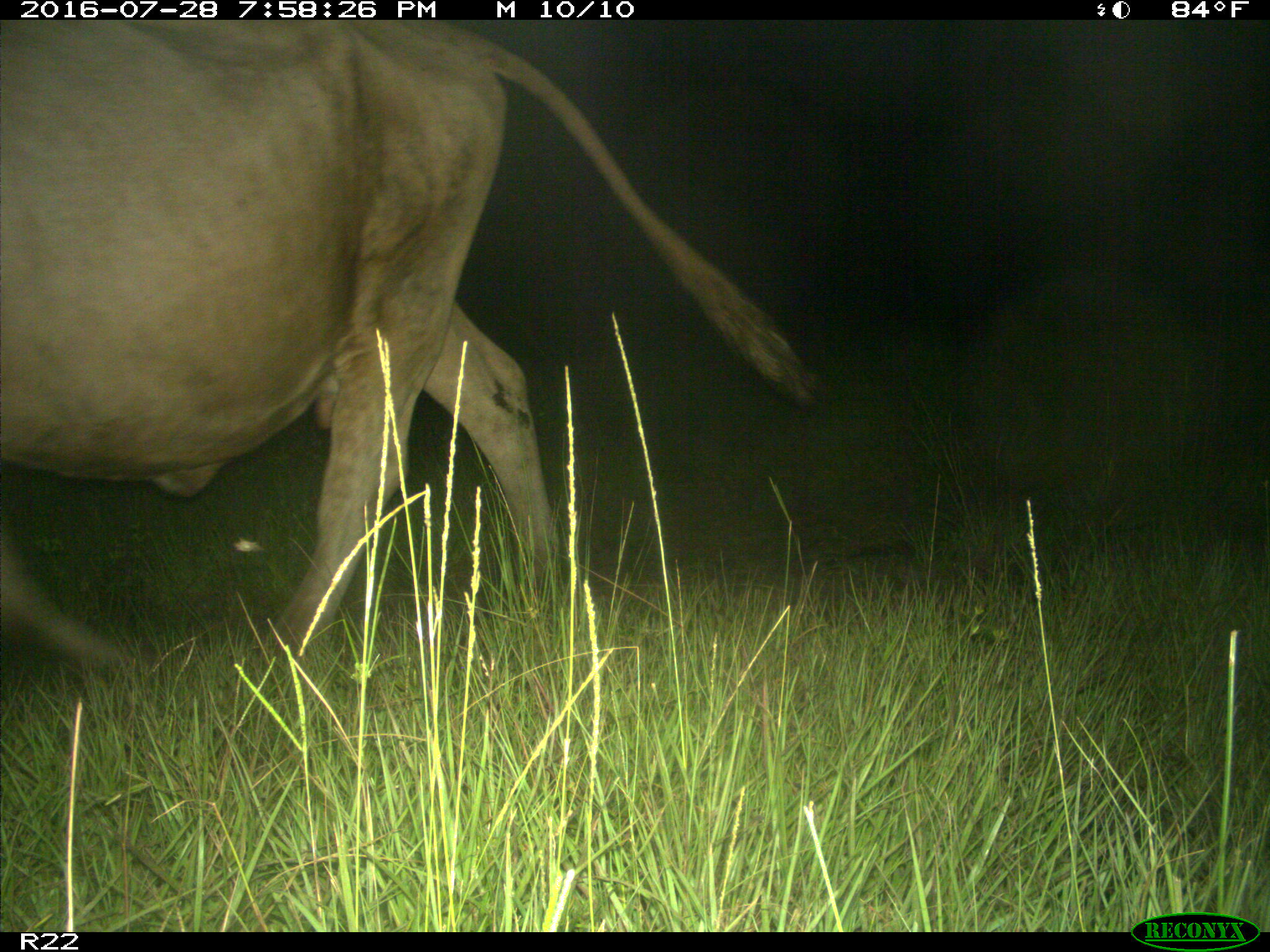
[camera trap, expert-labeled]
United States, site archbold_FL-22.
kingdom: Animalia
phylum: Chordata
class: Mammalia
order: Artiodactyla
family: Bovidae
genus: Bos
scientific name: Bos taurus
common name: domestic cow